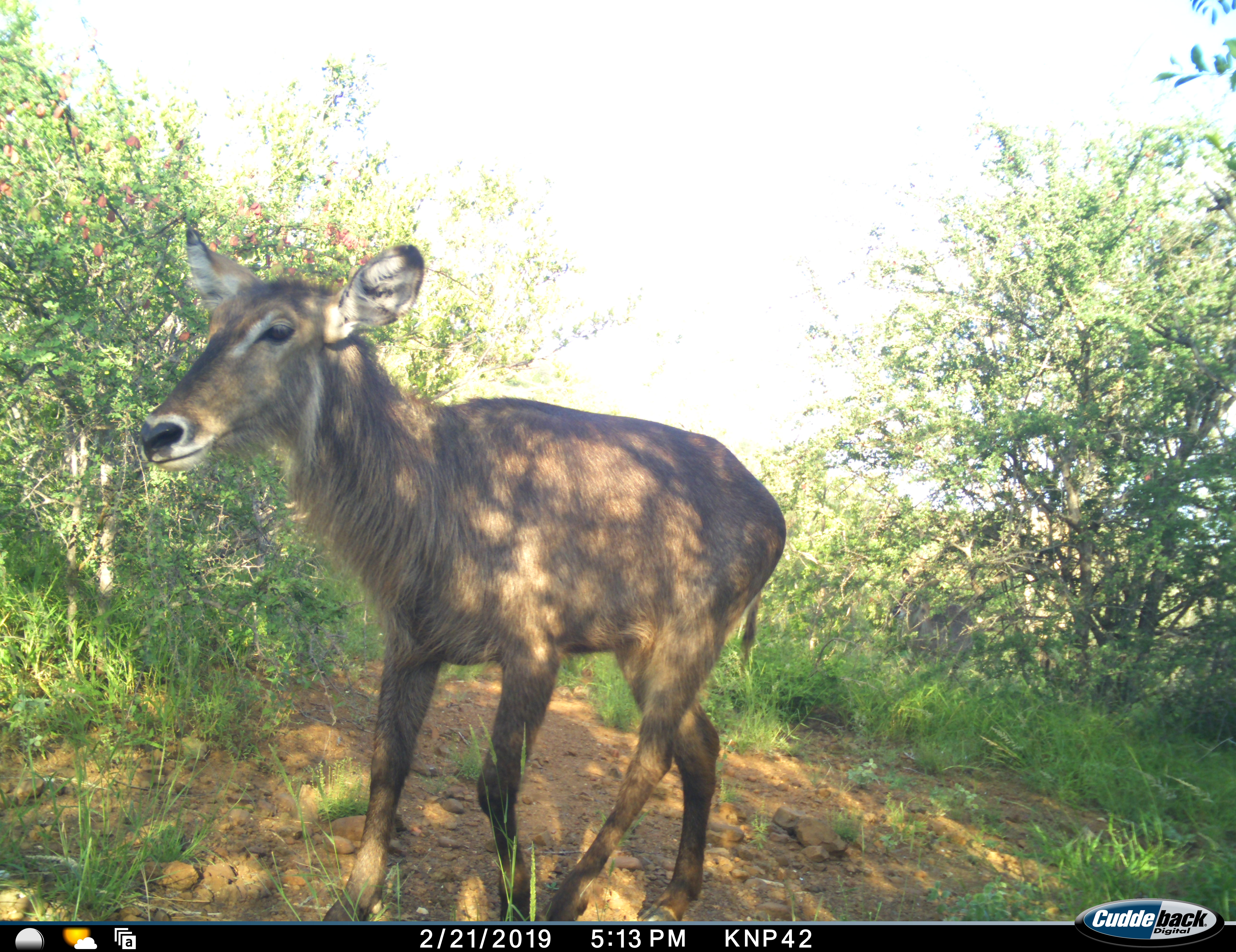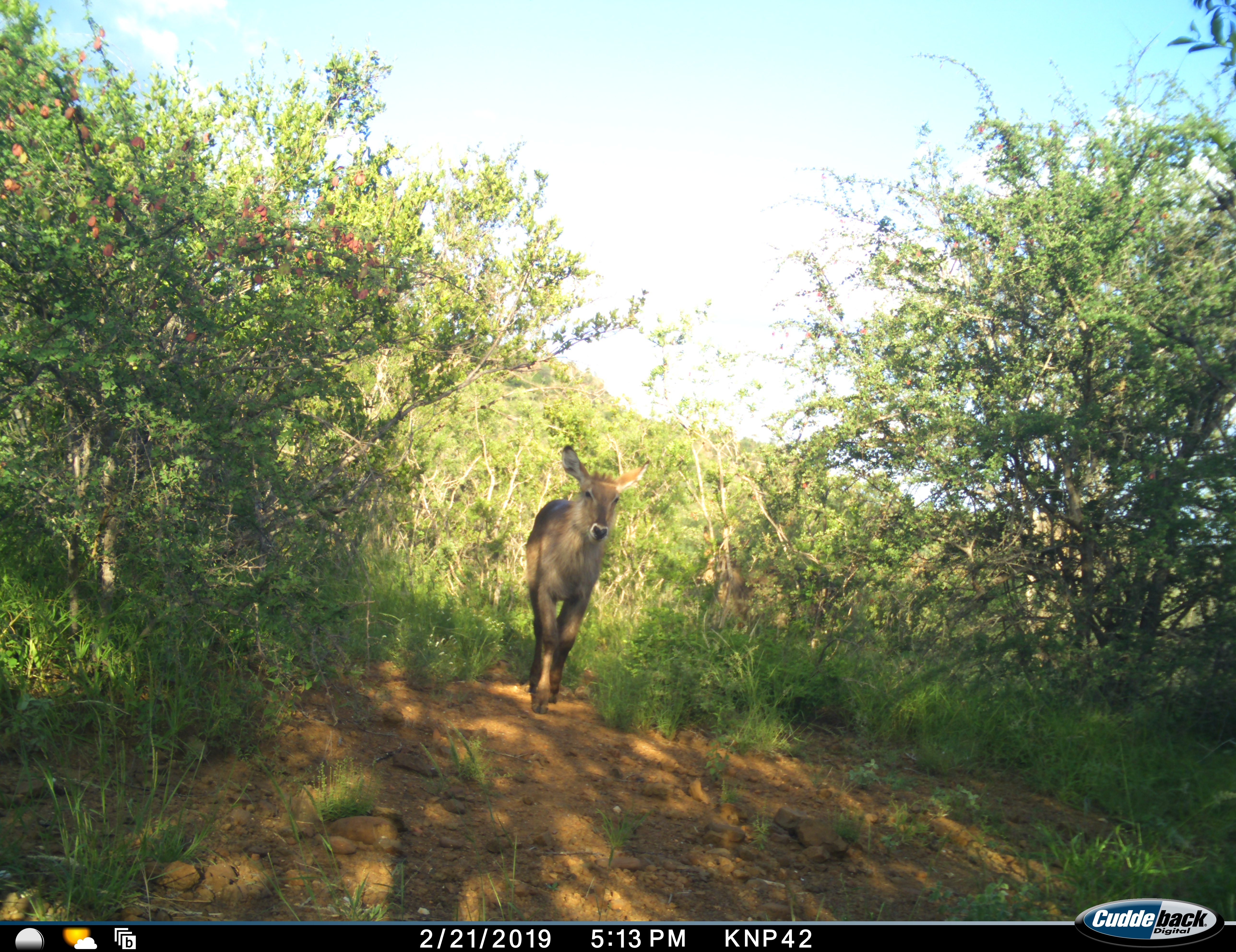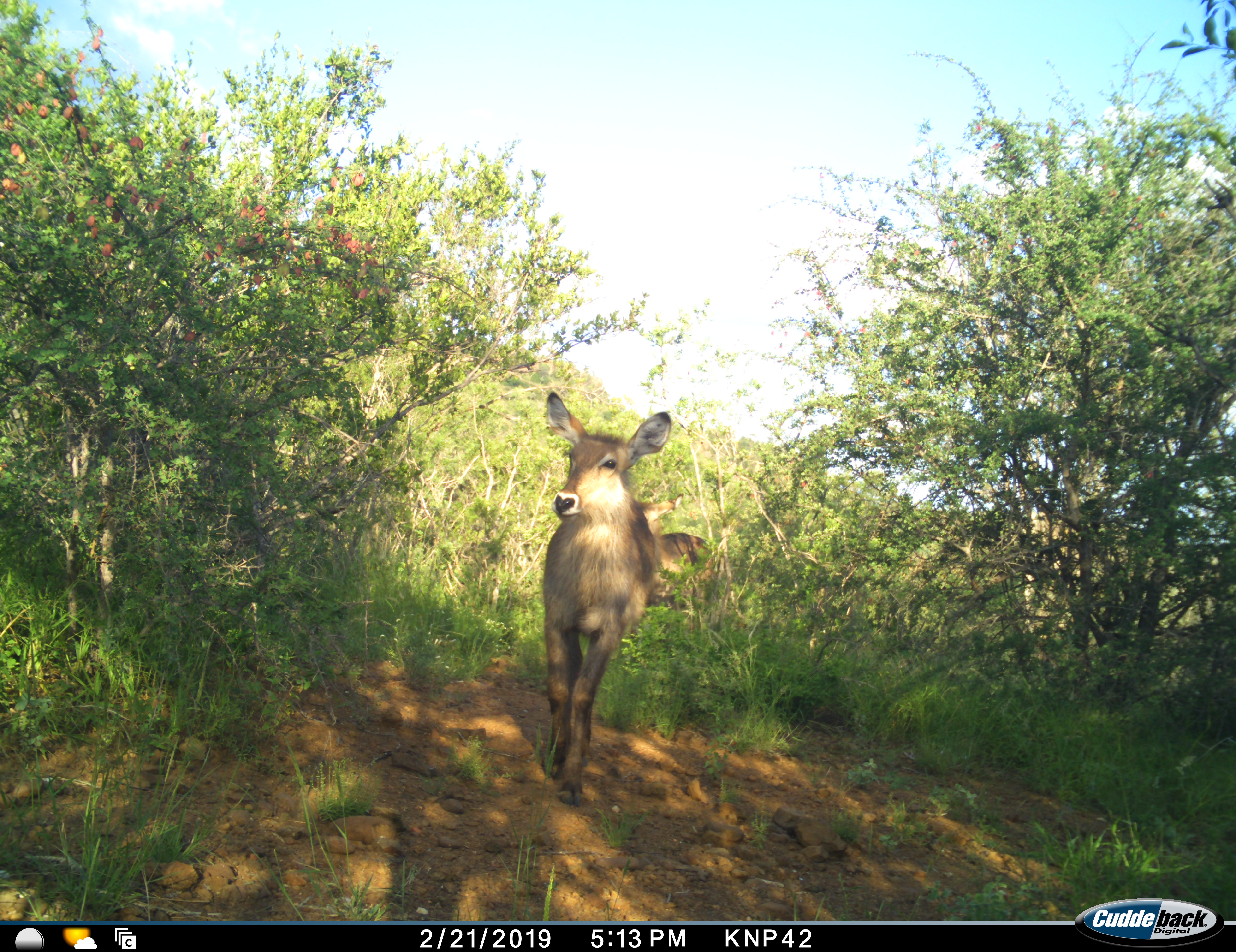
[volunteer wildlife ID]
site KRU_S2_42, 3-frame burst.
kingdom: Animalia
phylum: Chordata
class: Mammalia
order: Artiodactyla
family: Bovidae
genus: Kobus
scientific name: Kobus ellipsiprymnus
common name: waterbuck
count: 2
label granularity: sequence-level